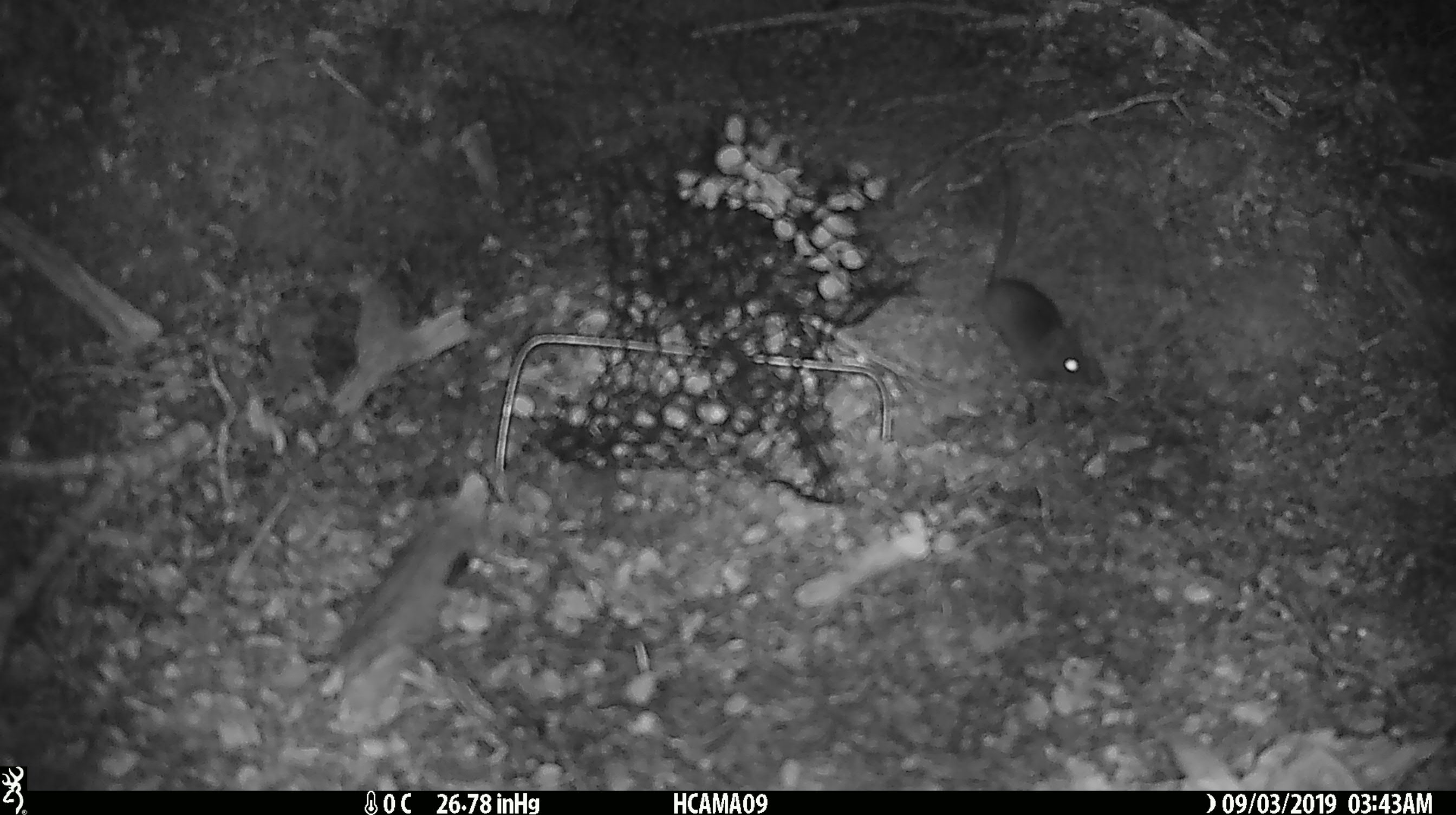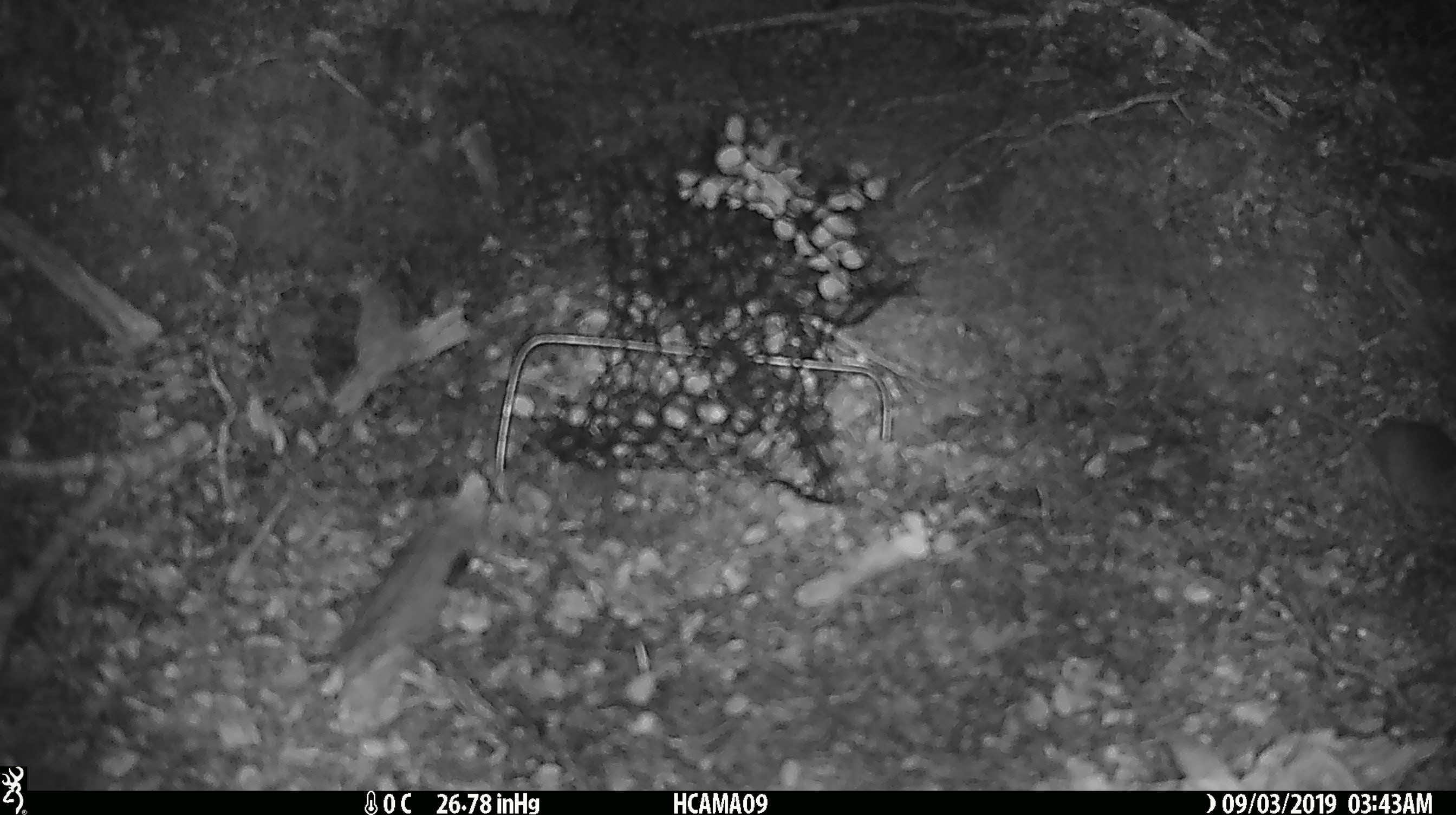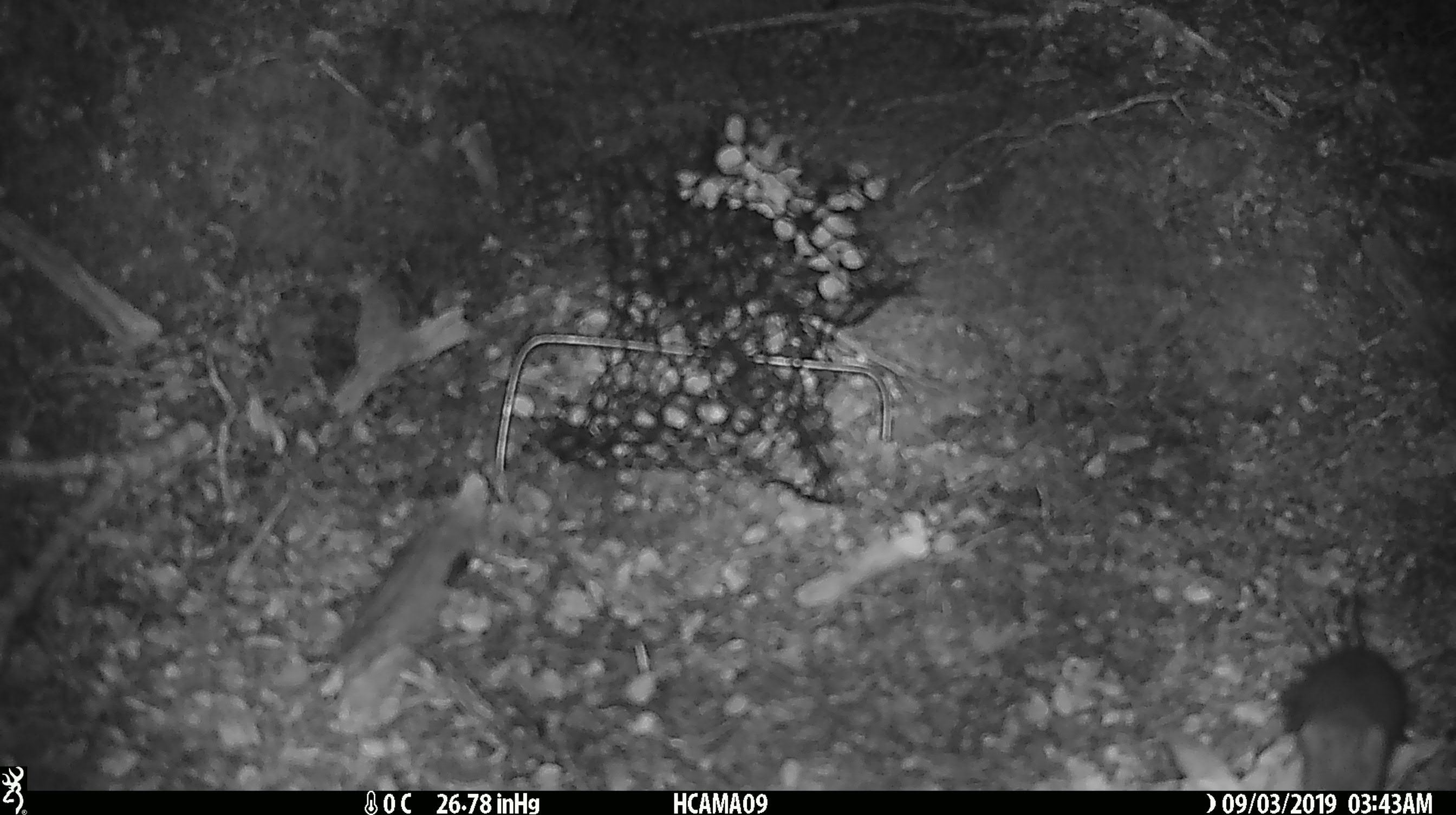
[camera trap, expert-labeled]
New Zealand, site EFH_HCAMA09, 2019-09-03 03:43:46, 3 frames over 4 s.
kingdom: Animalia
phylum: Chordata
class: Mammalia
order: Rodentia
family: Muridae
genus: Mus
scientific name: Mus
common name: mouse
Mouse (Mus).